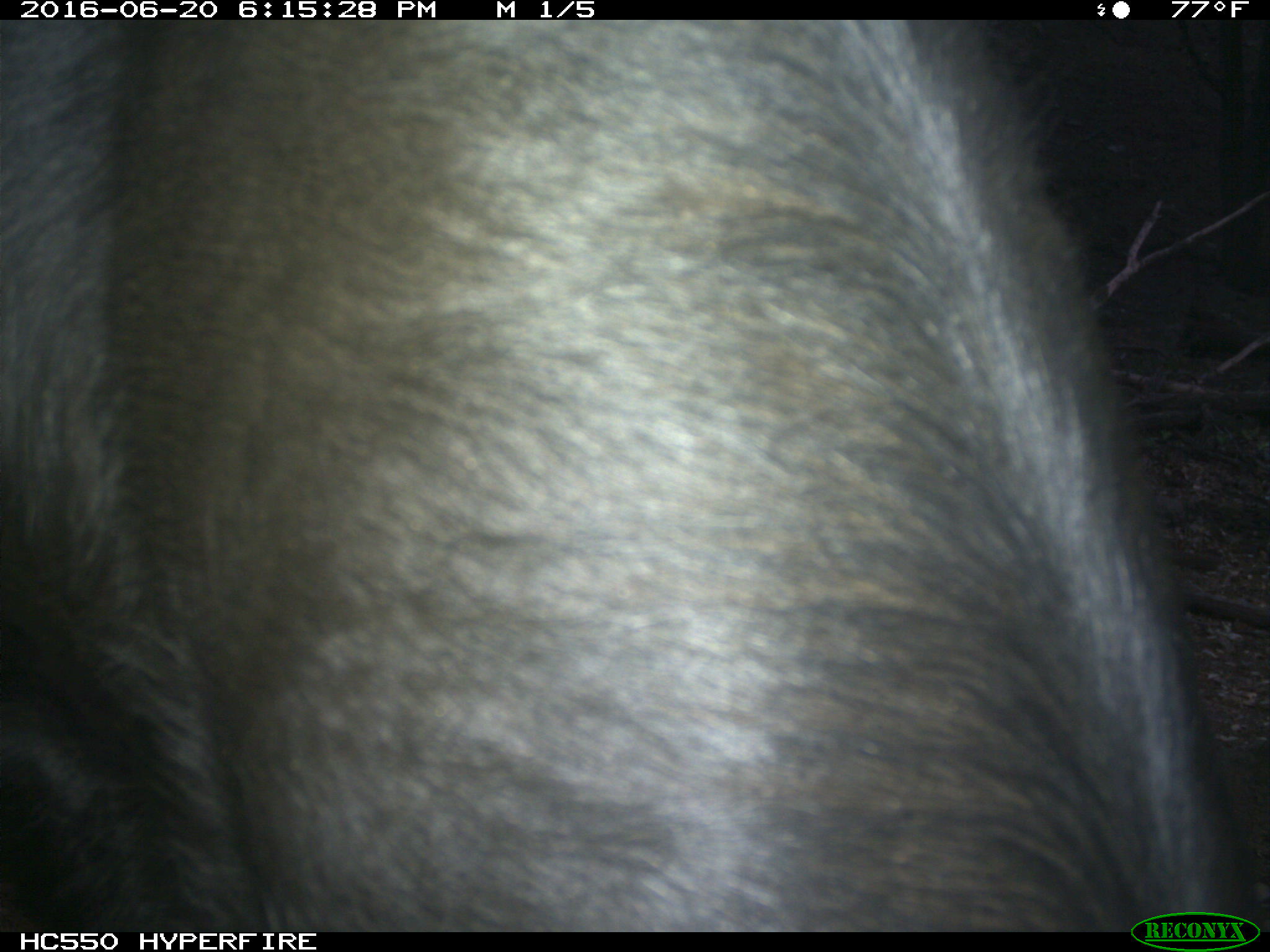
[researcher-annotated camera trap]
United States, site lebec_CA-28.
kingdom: Animalia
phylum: Chordata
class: Mammalia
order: Artiodactyla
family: Bovidae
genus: Bos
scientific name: Bos taurus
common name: domestic cow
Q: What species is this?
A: Bos taurus (domestic cow).